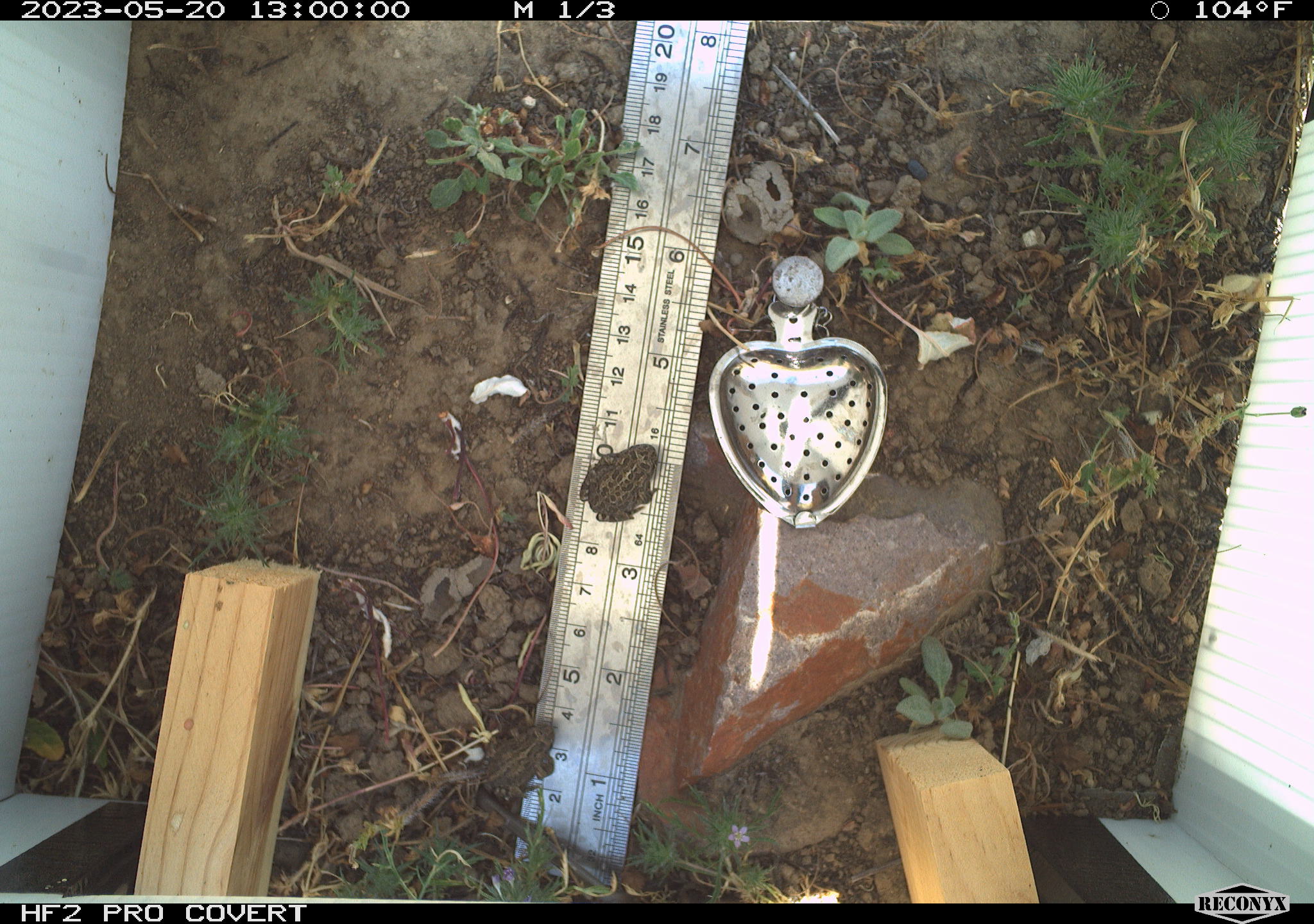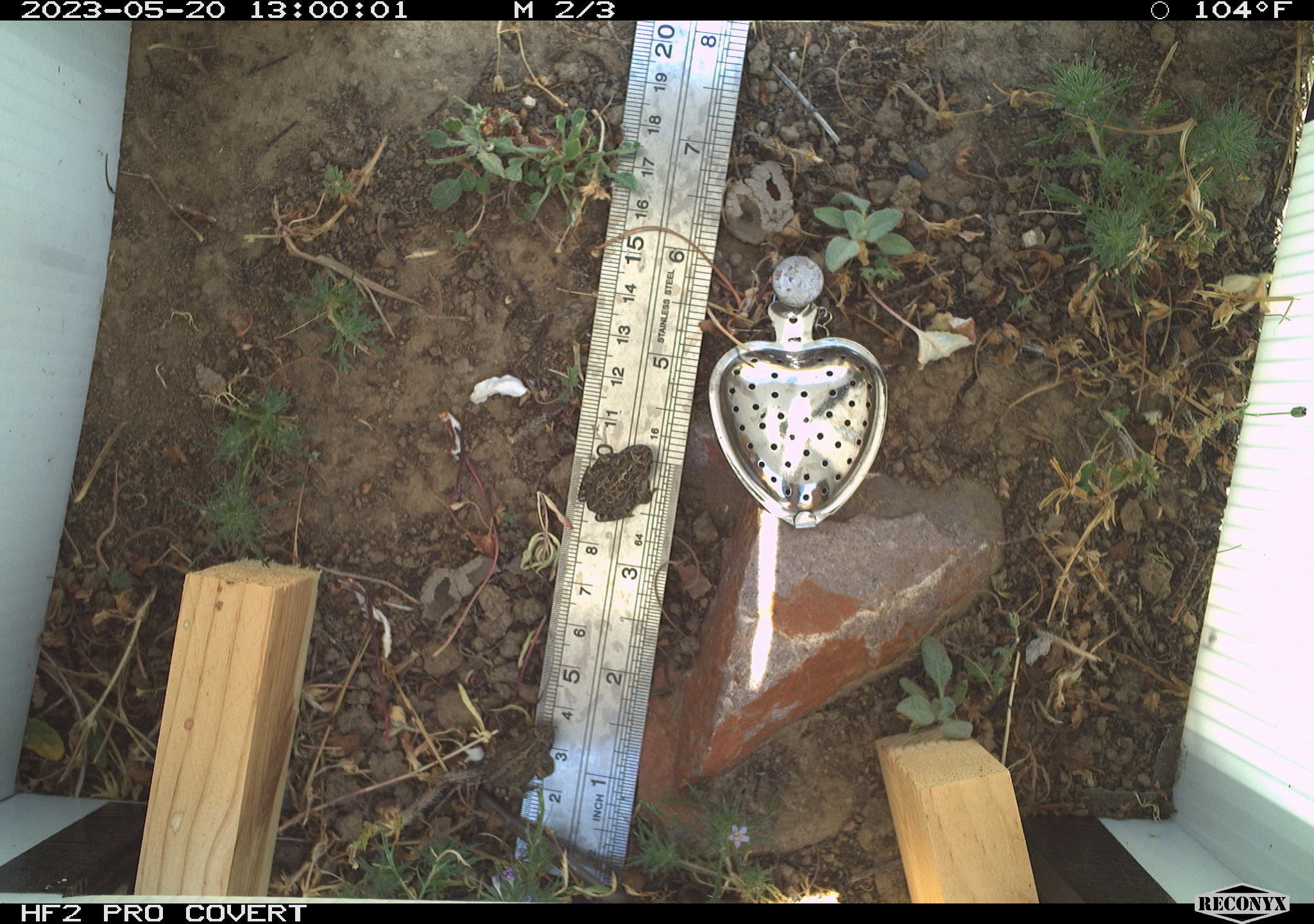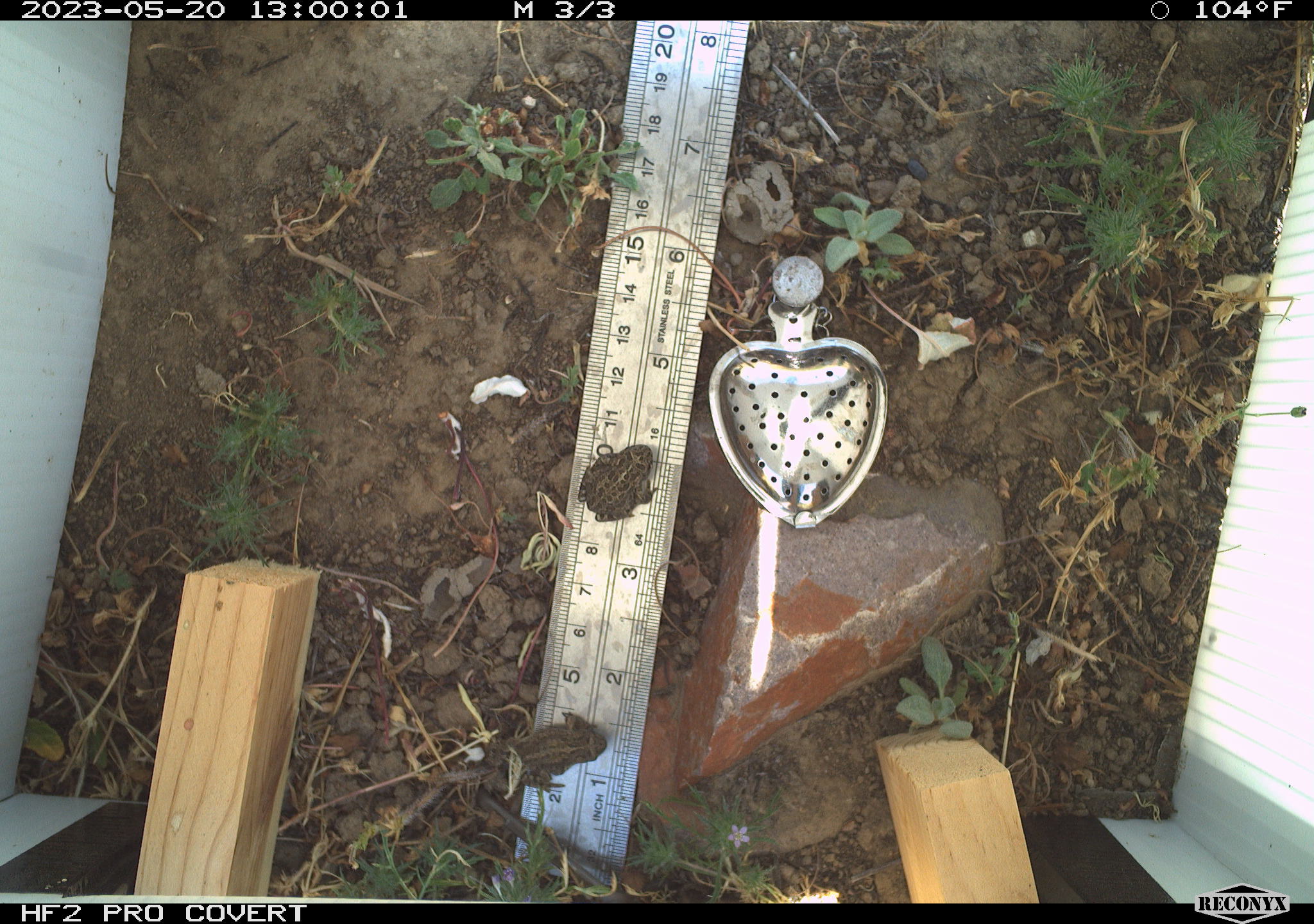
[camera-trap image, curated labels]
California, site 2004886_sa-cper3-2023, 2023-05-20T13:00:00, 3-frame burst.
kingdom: Animalia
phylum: Chordata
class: Amphibia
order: Anura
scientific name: Anura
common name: frogs